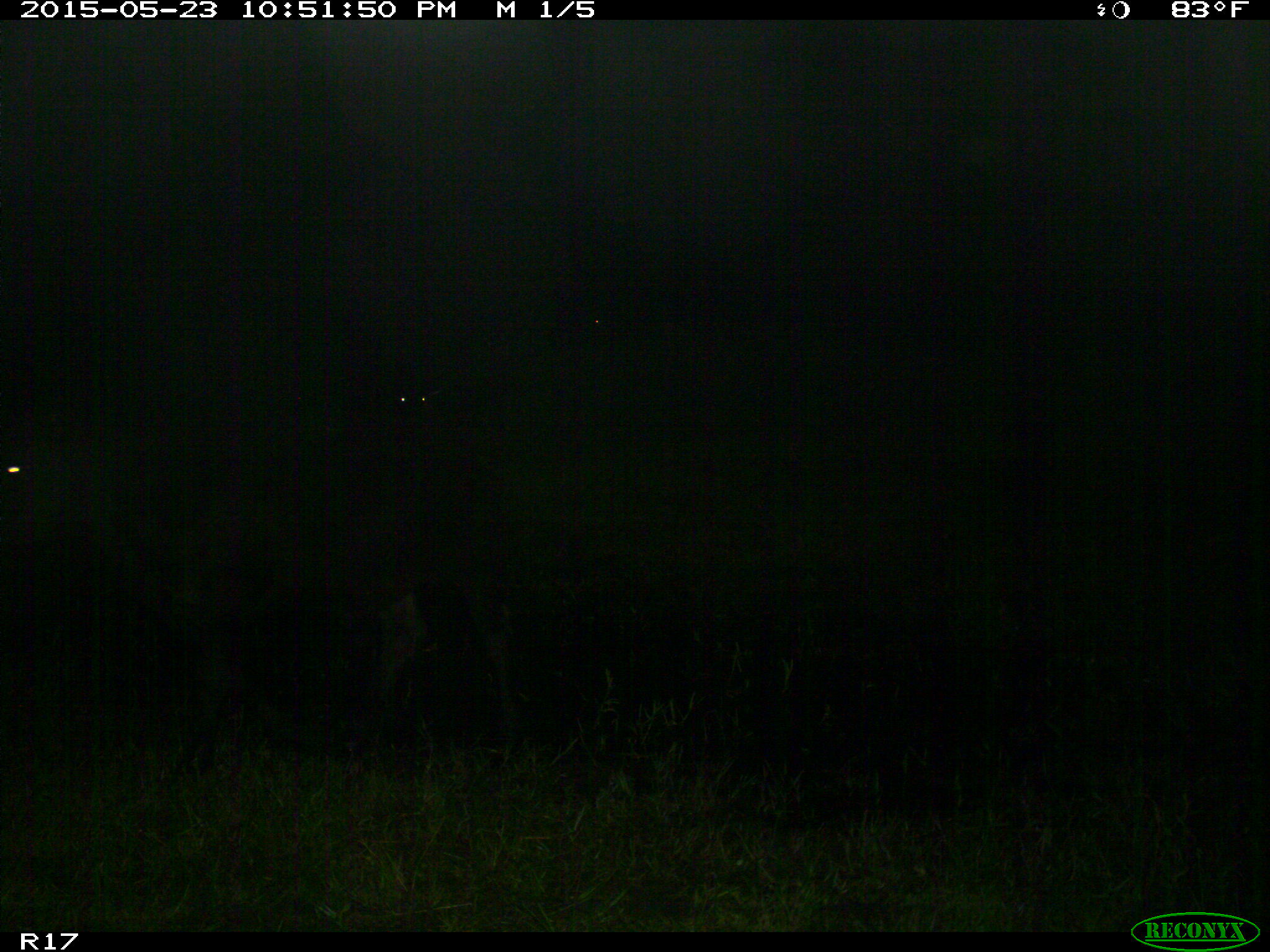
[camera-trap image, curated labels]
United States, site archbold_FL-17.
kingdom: Animalia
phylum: Chordata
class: Mammalia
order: Artiodactyla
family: Bovidae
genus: Bos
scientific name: Bos taurus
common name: domestic cow